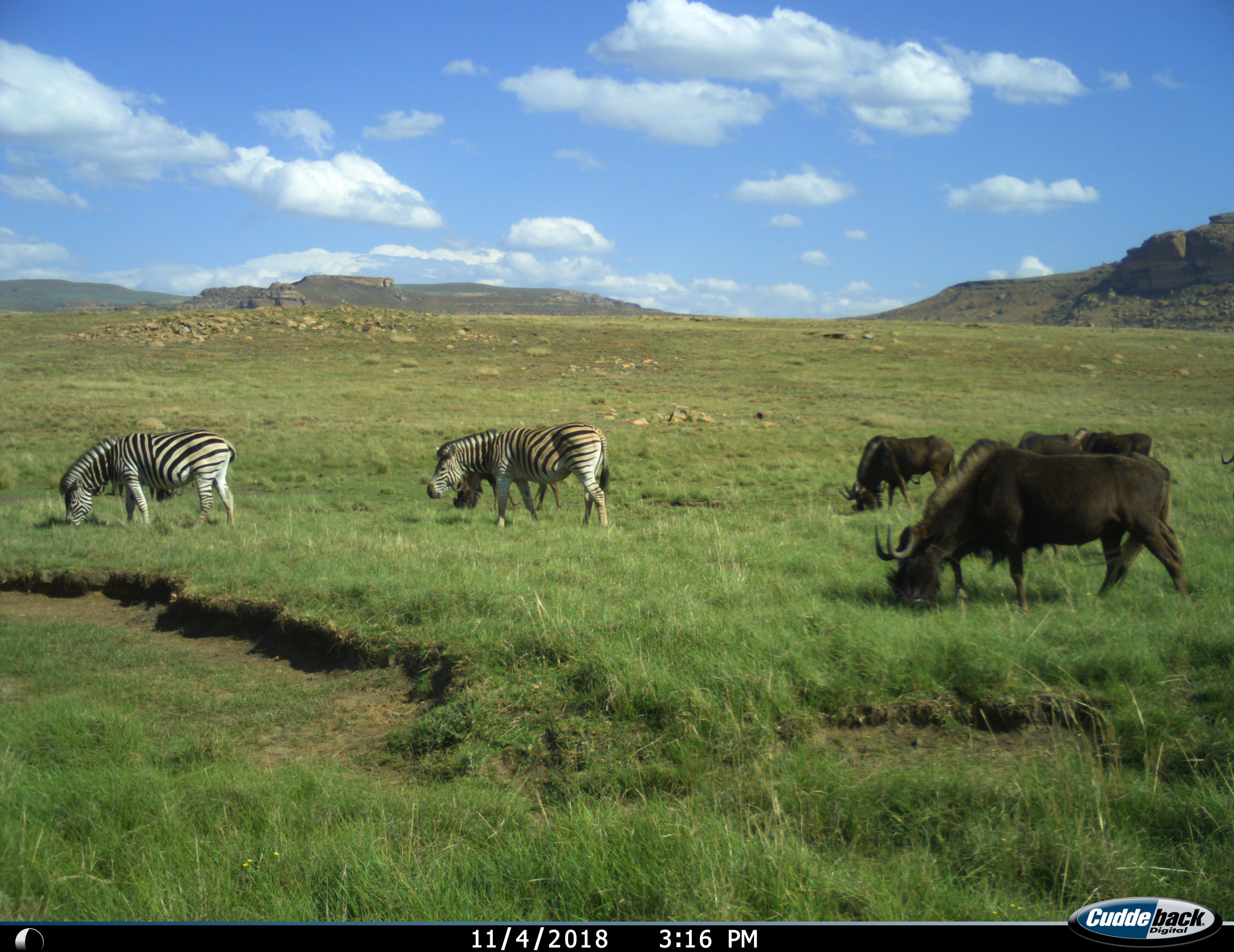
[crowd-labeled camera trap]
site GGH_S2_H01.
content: unidentified animal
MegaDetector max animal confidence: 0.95